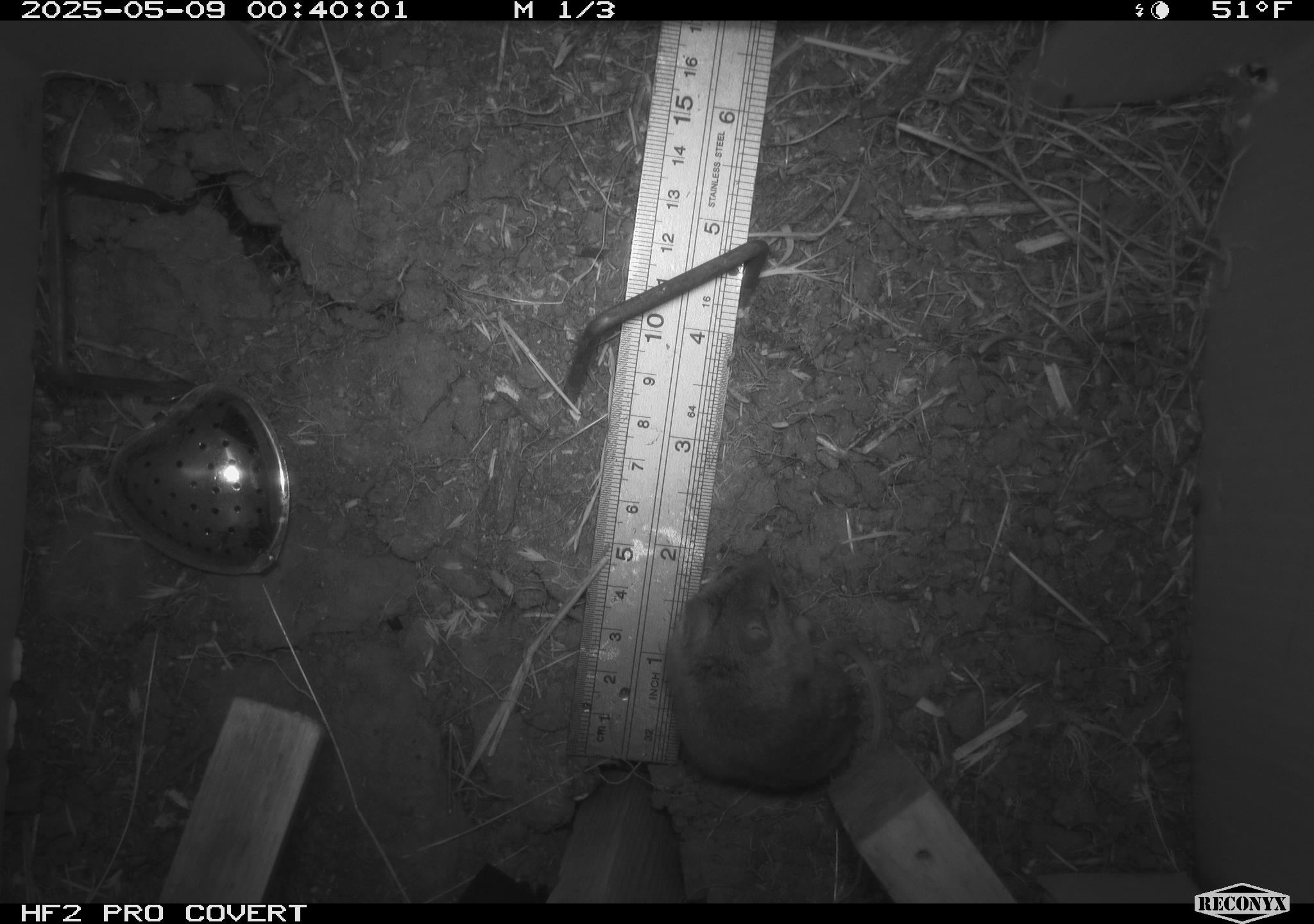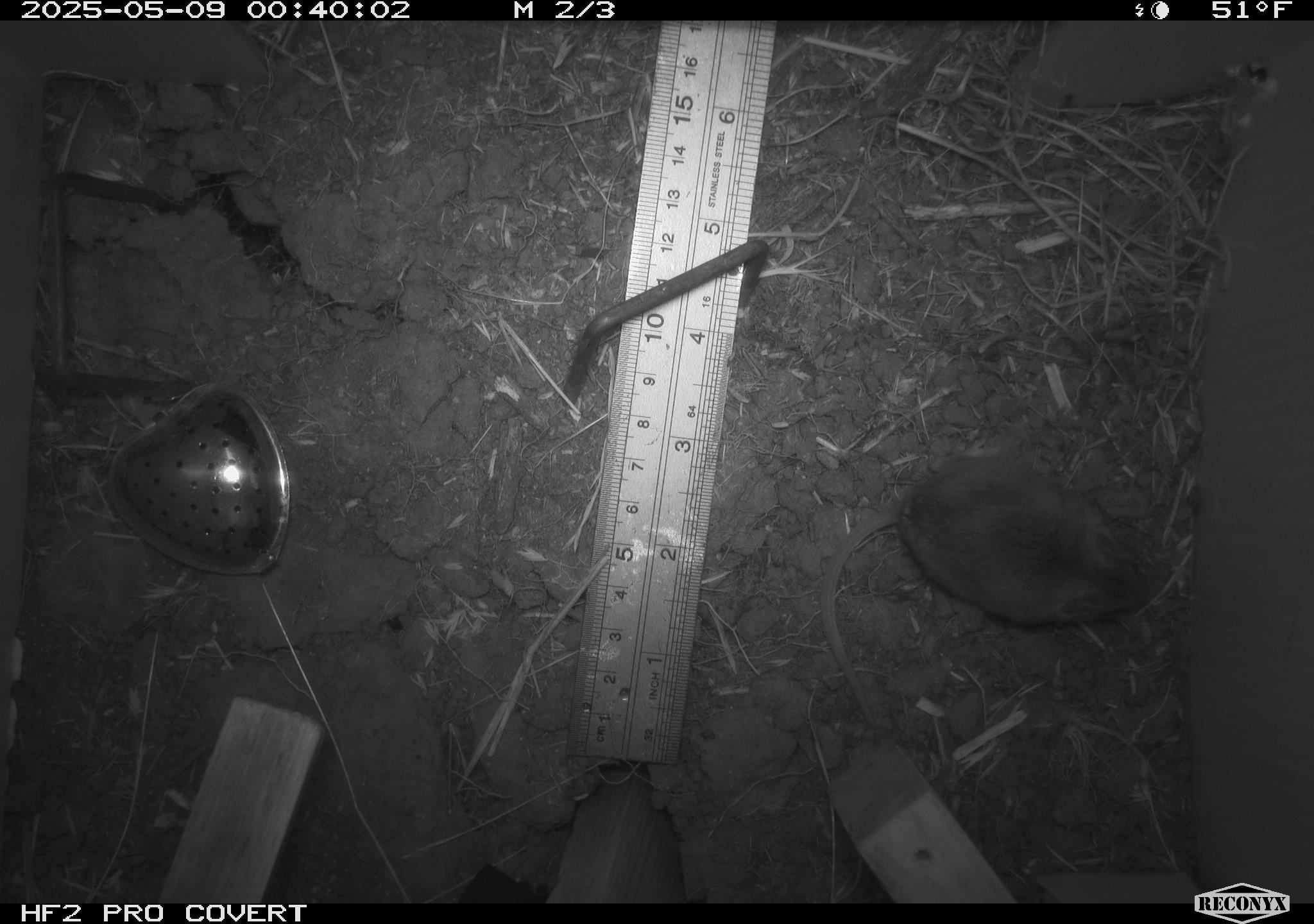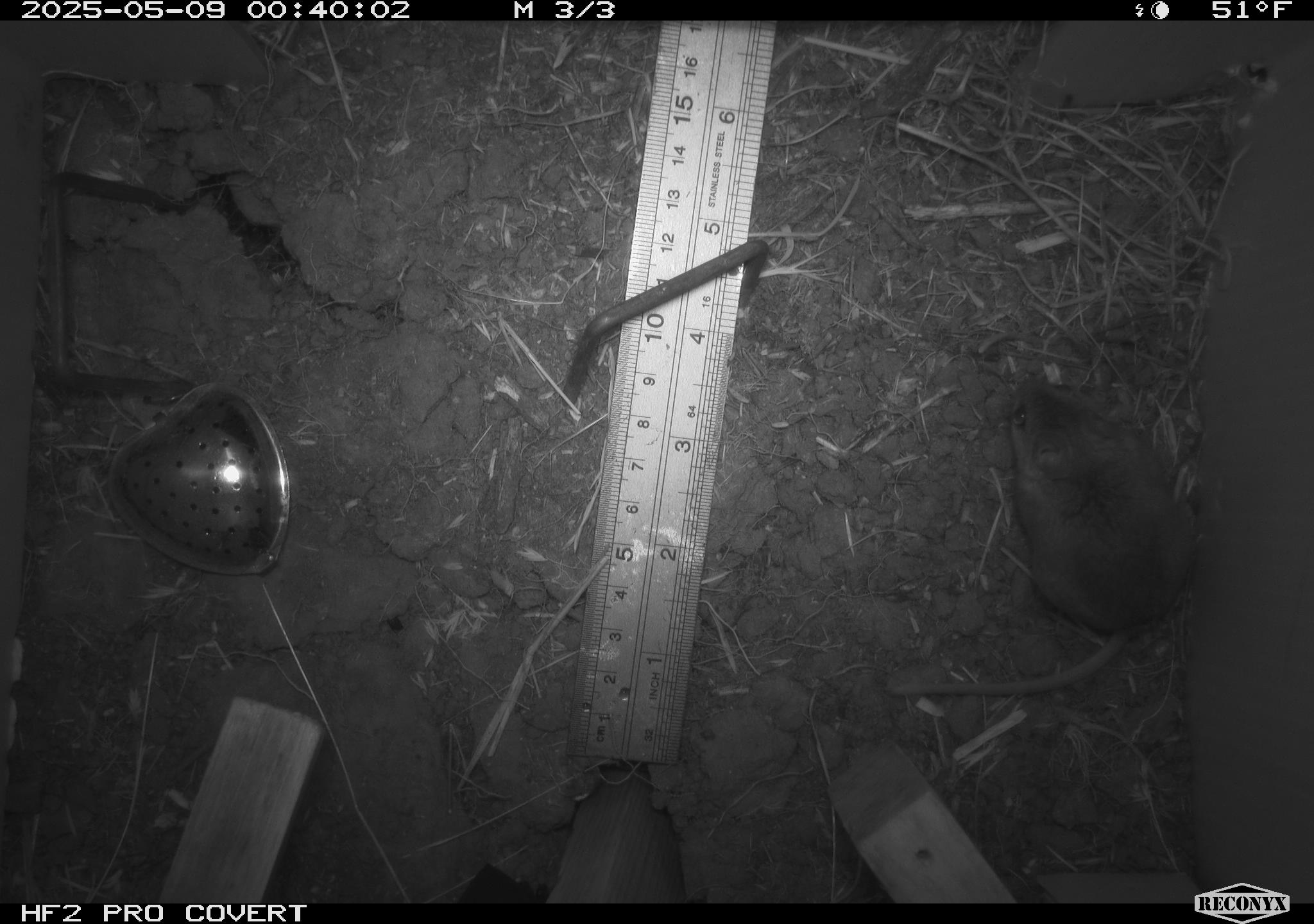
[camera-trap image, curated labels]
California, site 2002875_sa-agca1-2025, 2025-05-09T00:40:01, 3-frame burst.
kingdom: Animalia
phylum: Chordata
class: Mammalia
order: Rodentia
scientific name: Rodentia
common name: mouse species